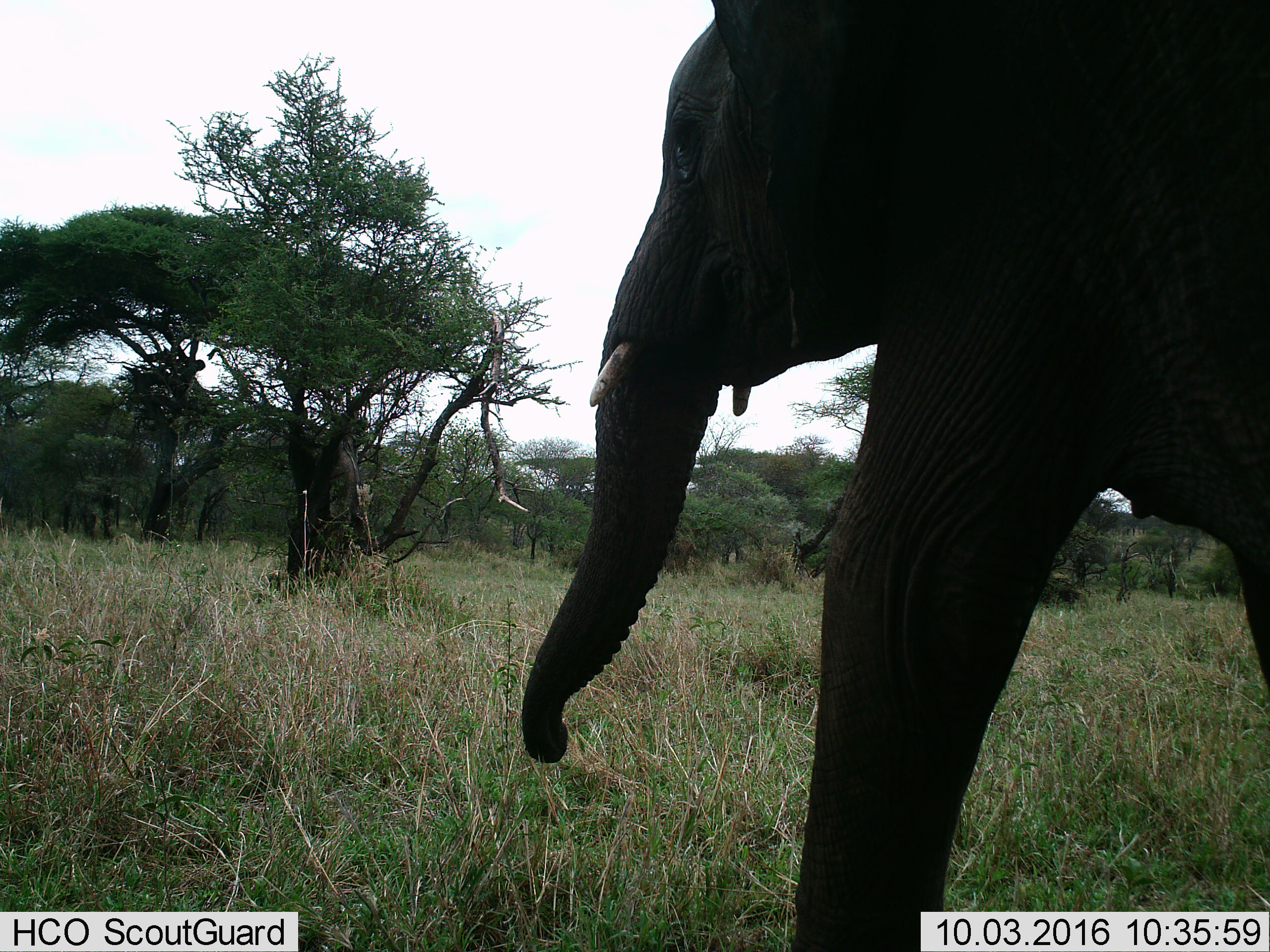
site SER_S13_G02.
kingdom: Animalia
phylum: Chordata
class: Mammalia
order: Proboscidea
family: Elephantidae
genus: Loxodonta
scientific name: Loxodonta africana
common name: african bush elephant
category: elephant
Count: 1.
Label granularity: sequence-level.